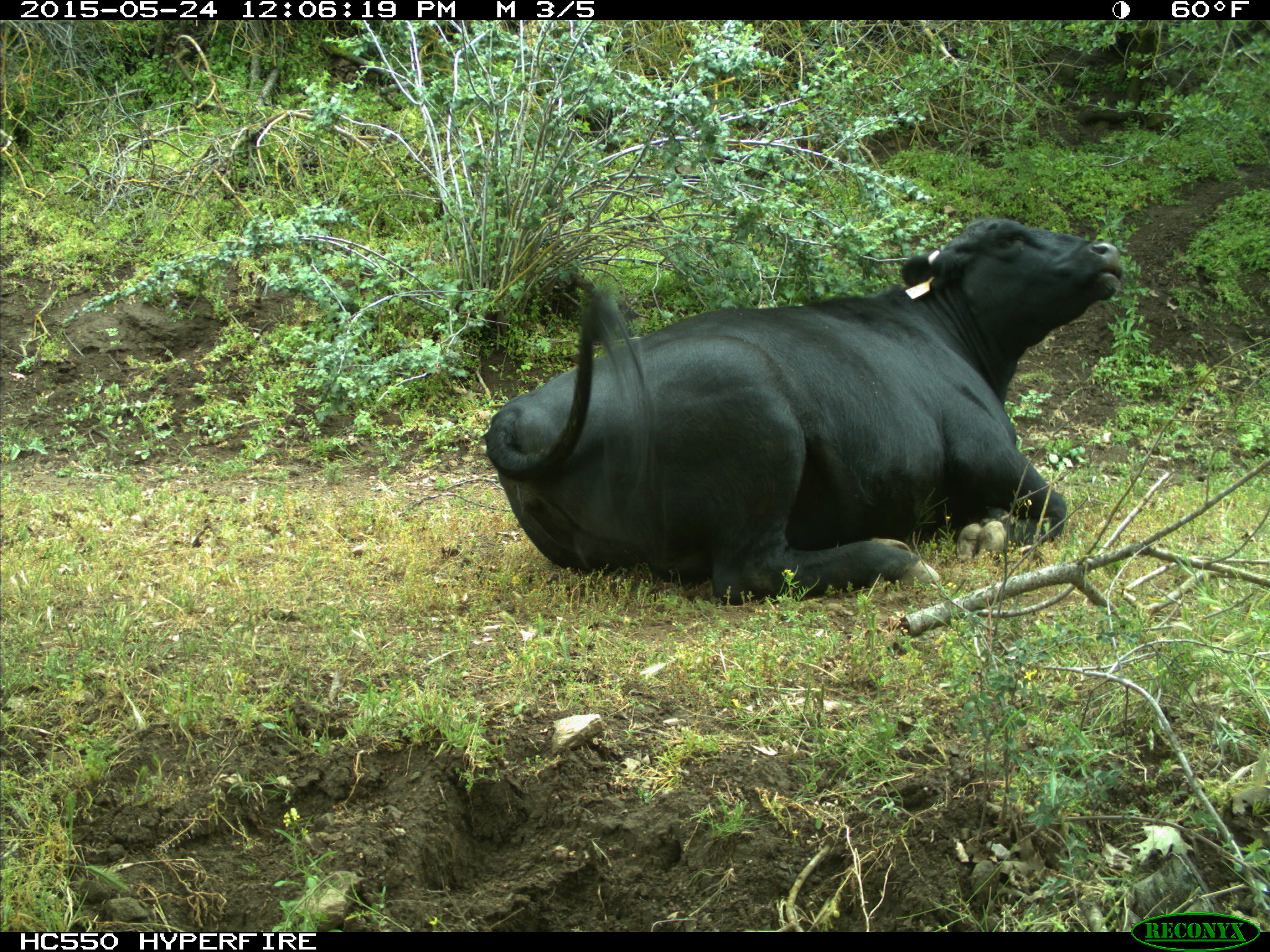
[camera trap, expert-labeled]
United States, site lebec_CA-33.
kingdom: Animalia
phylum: Chordata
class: Mammalia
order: Artiodactyla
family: Bovidae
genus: Bos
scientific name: Bos taurus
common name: domestic cow